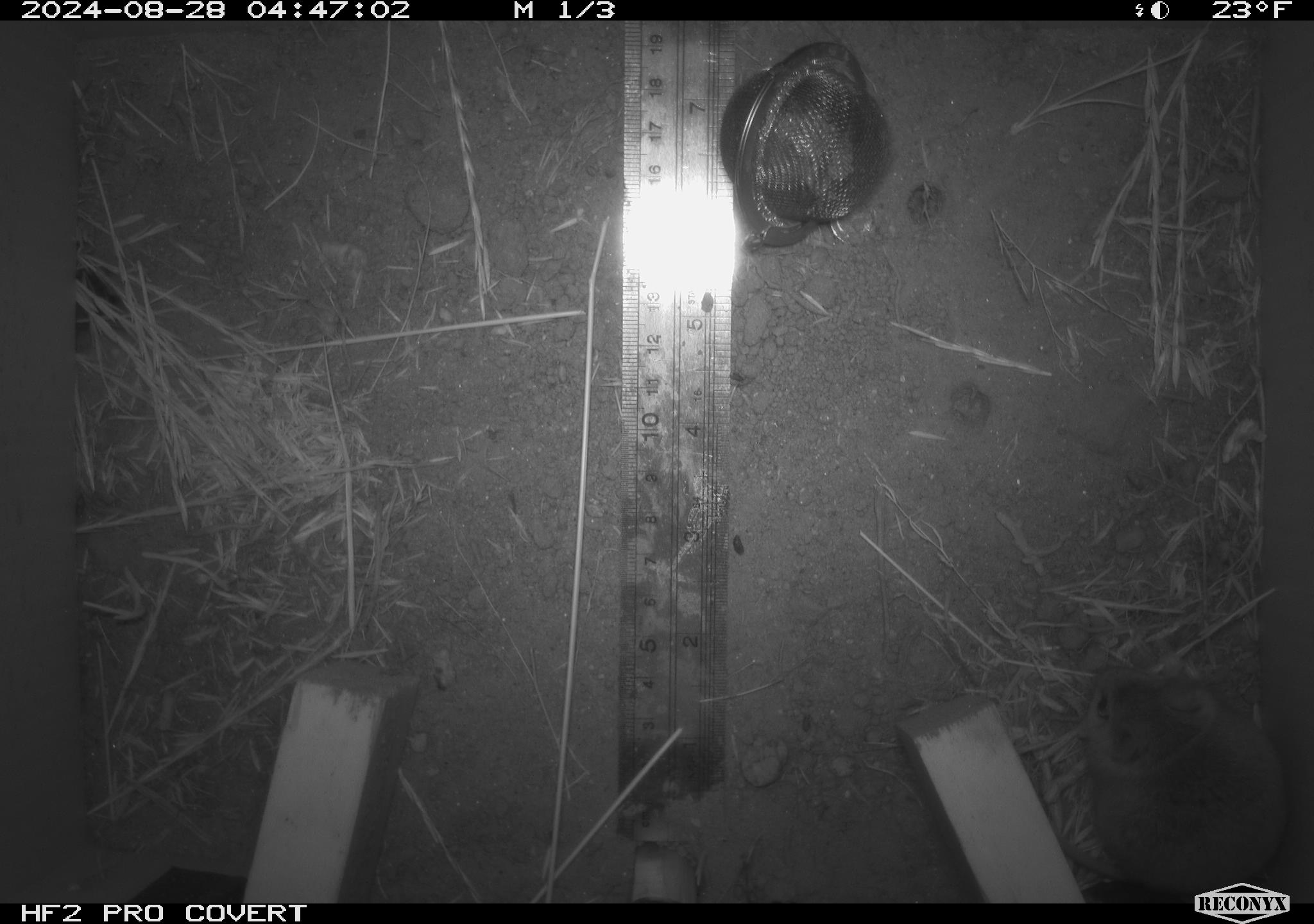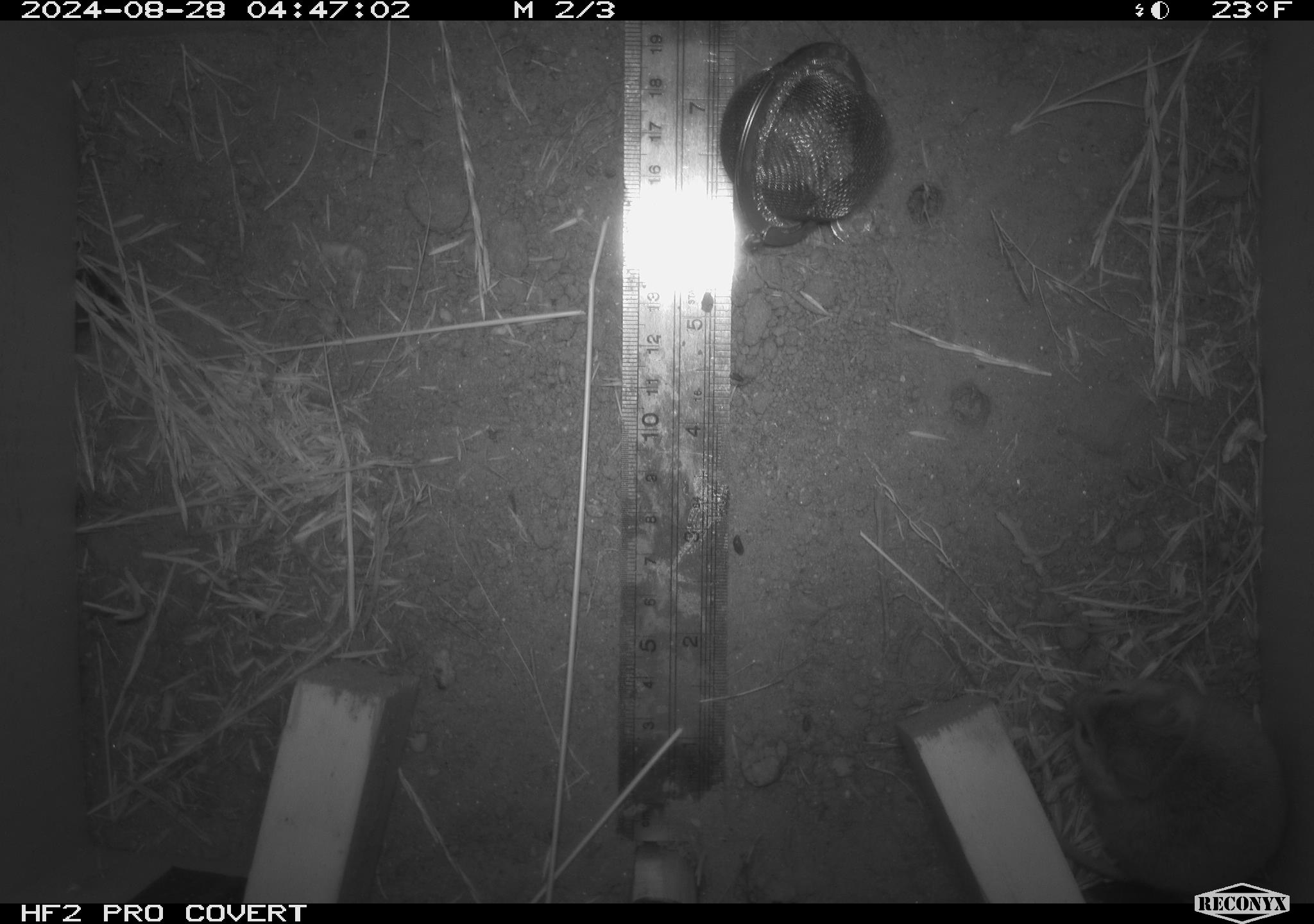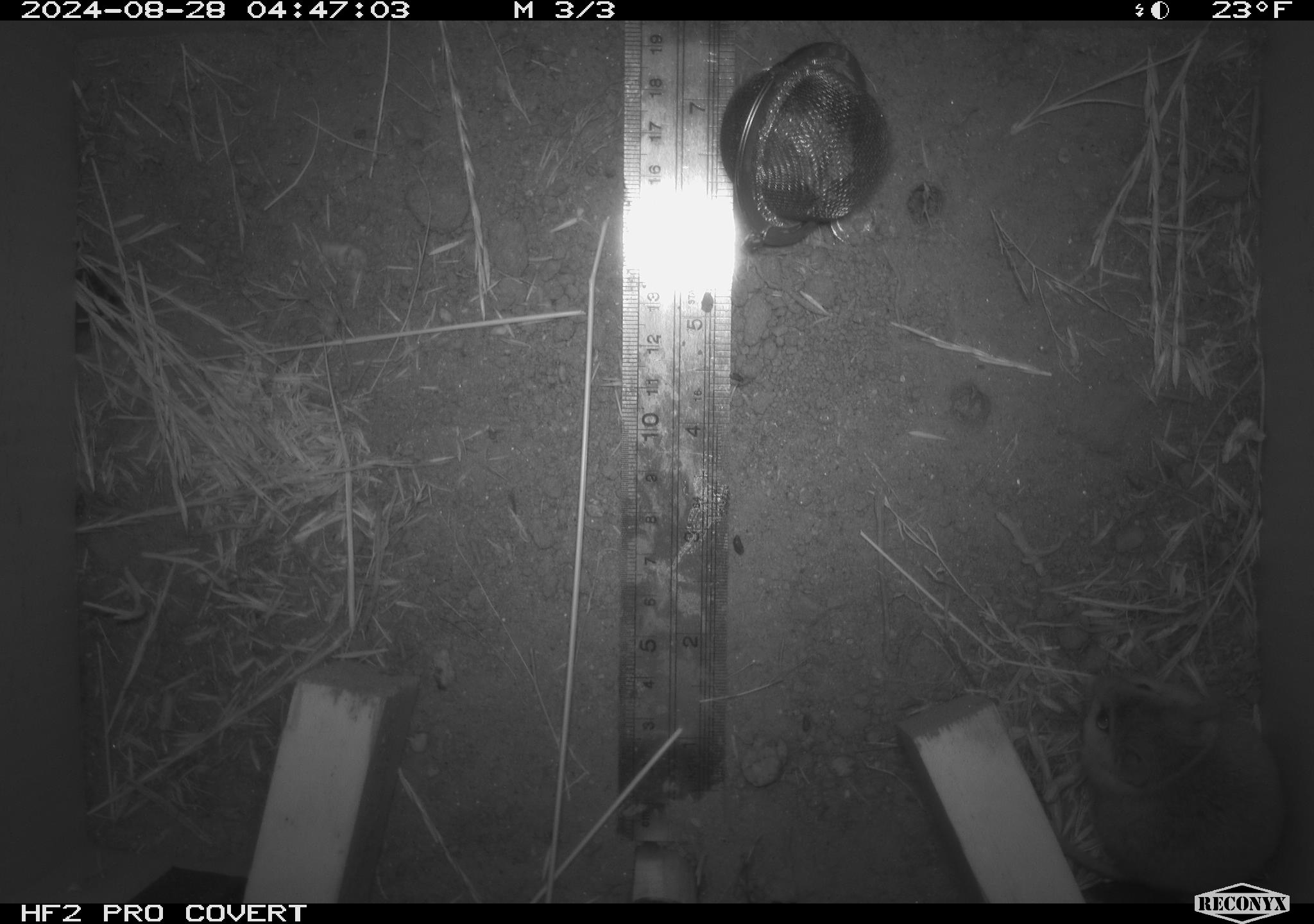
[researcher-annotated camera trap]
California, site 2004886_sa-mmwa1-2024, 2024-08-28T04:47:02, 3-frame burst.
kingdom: Animalia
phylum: Chordata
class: Mammalia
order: Rodentia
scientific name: Rodentia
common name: mouse species